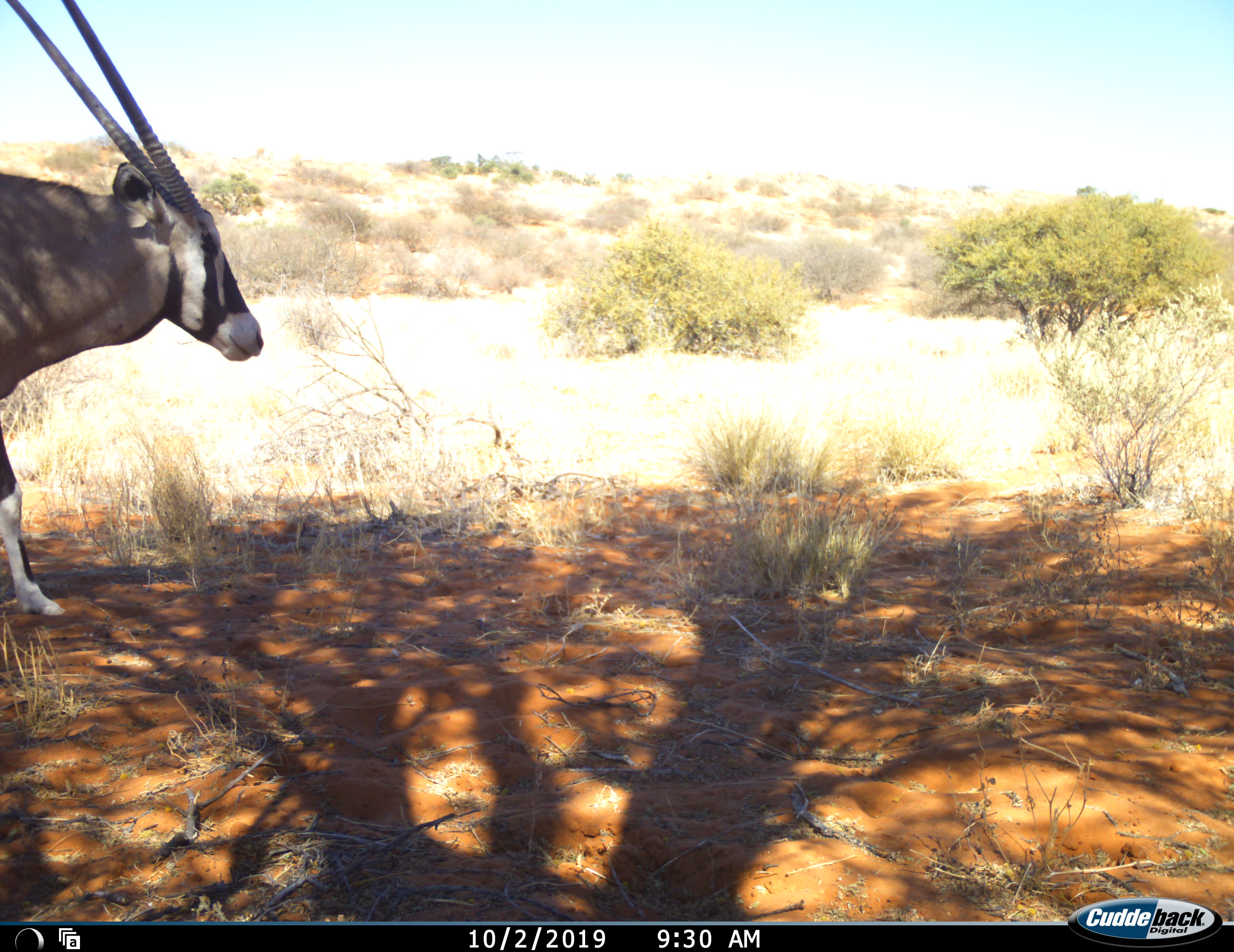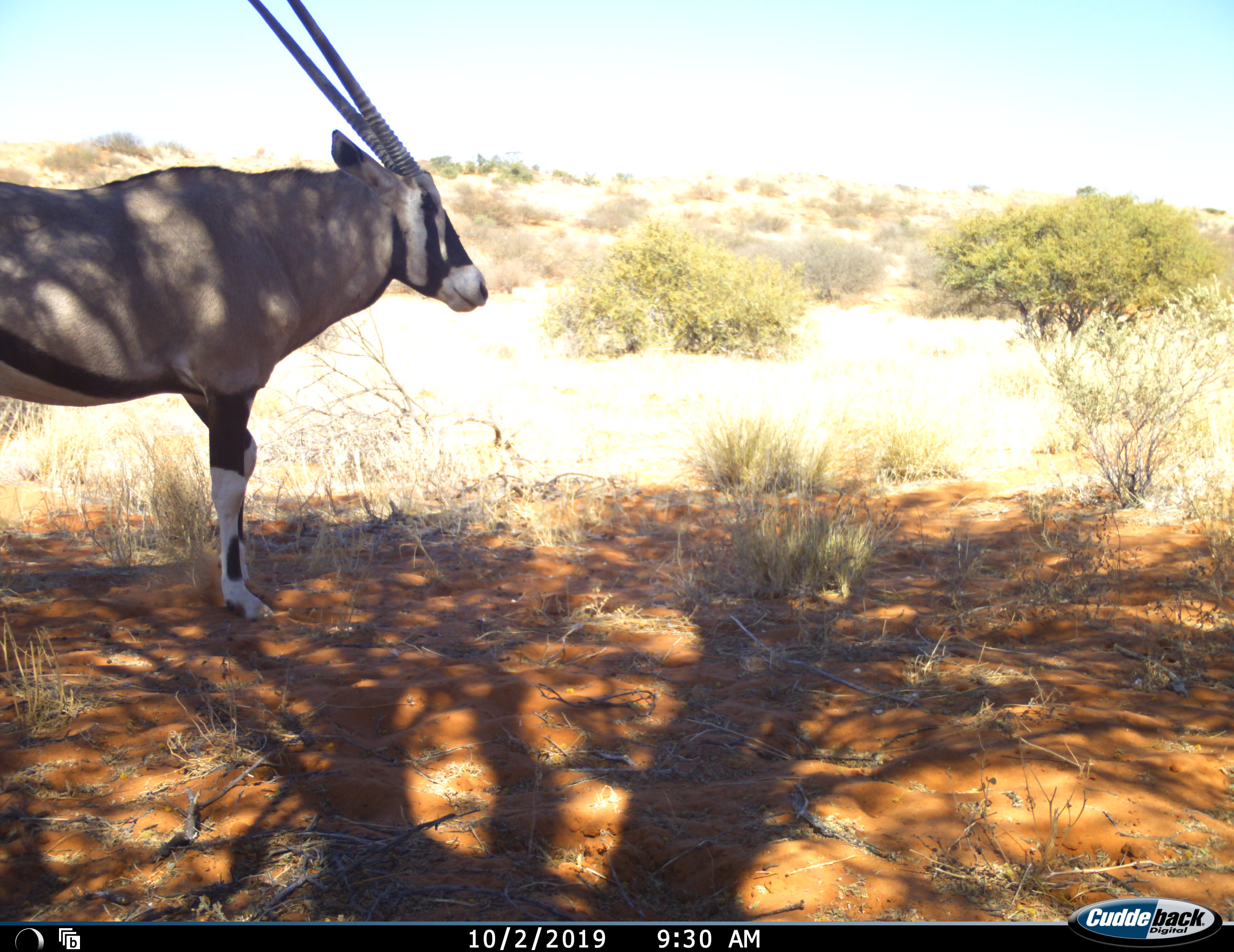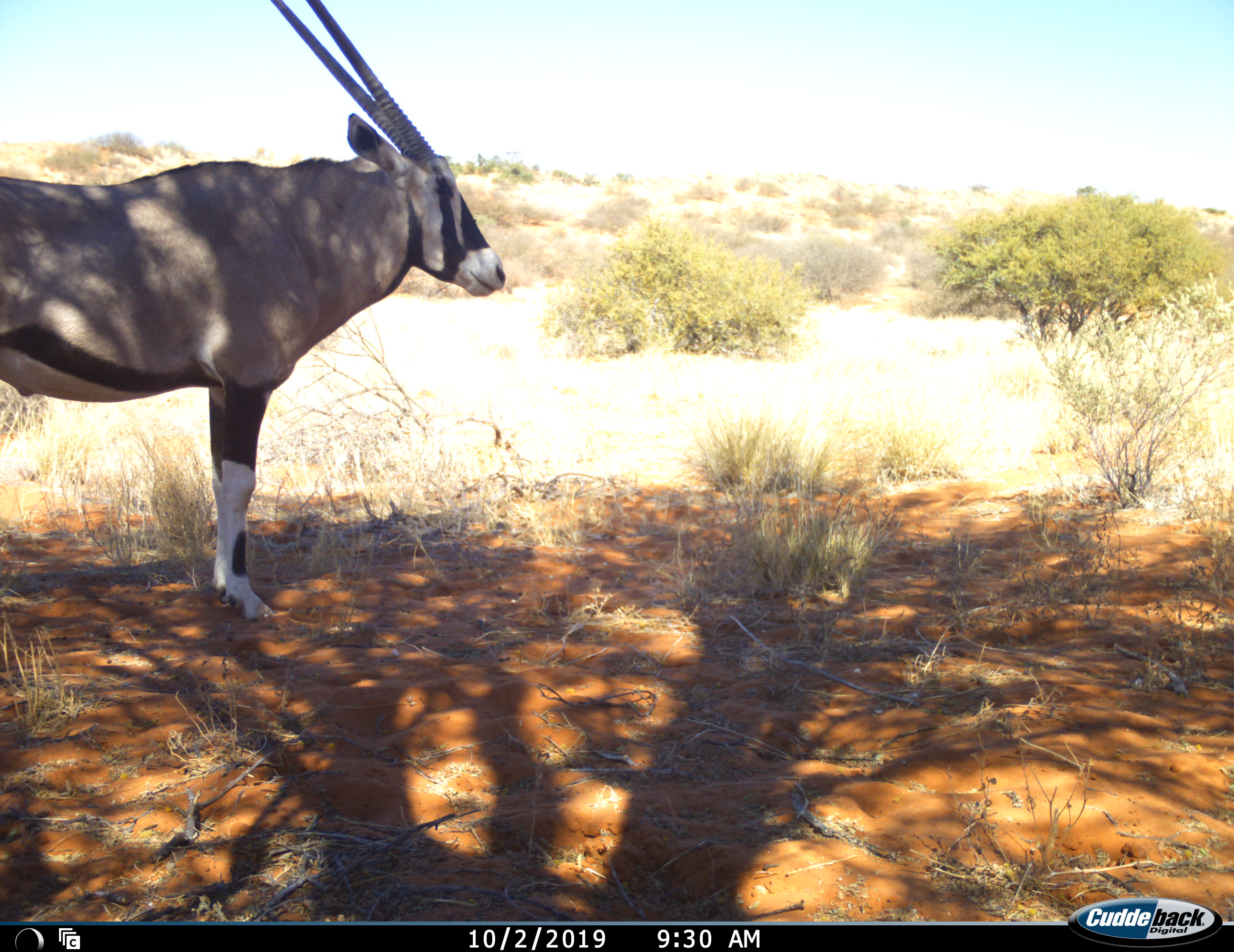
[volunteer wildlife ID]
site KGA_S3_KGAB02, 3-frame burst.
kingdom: Animalia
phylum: Chordata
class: Mammalia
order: Artiodactyla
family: Bovidae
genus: Oryx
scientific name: Oryx gazella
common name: gemsbok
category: oryx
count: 1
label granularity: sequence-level